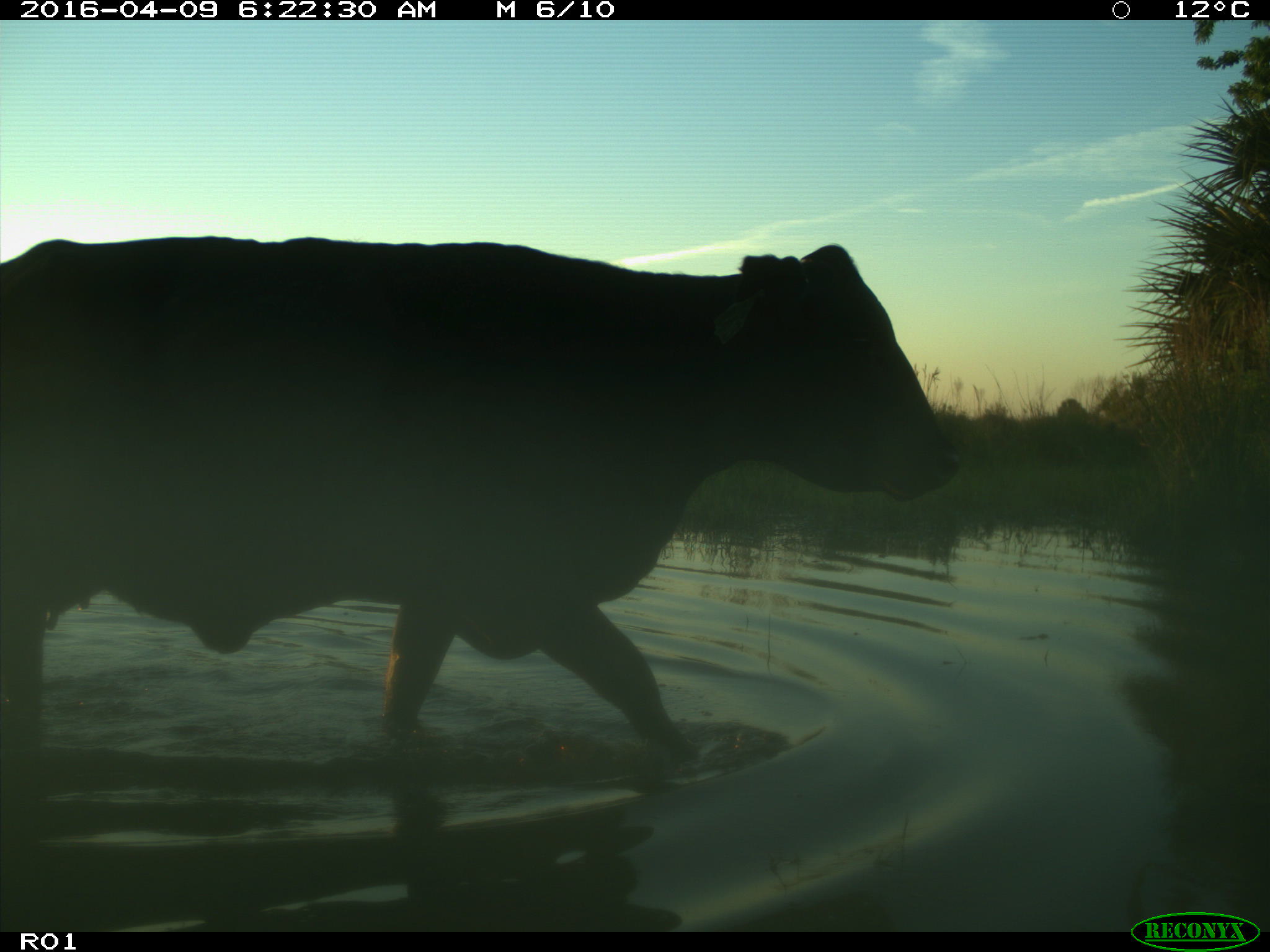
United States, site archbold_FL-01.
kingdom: Animalia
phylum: Chordata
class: Mammalia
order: Artiodactyla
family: Bovidae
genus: Bos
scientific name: Bos taurus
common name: domestic cow